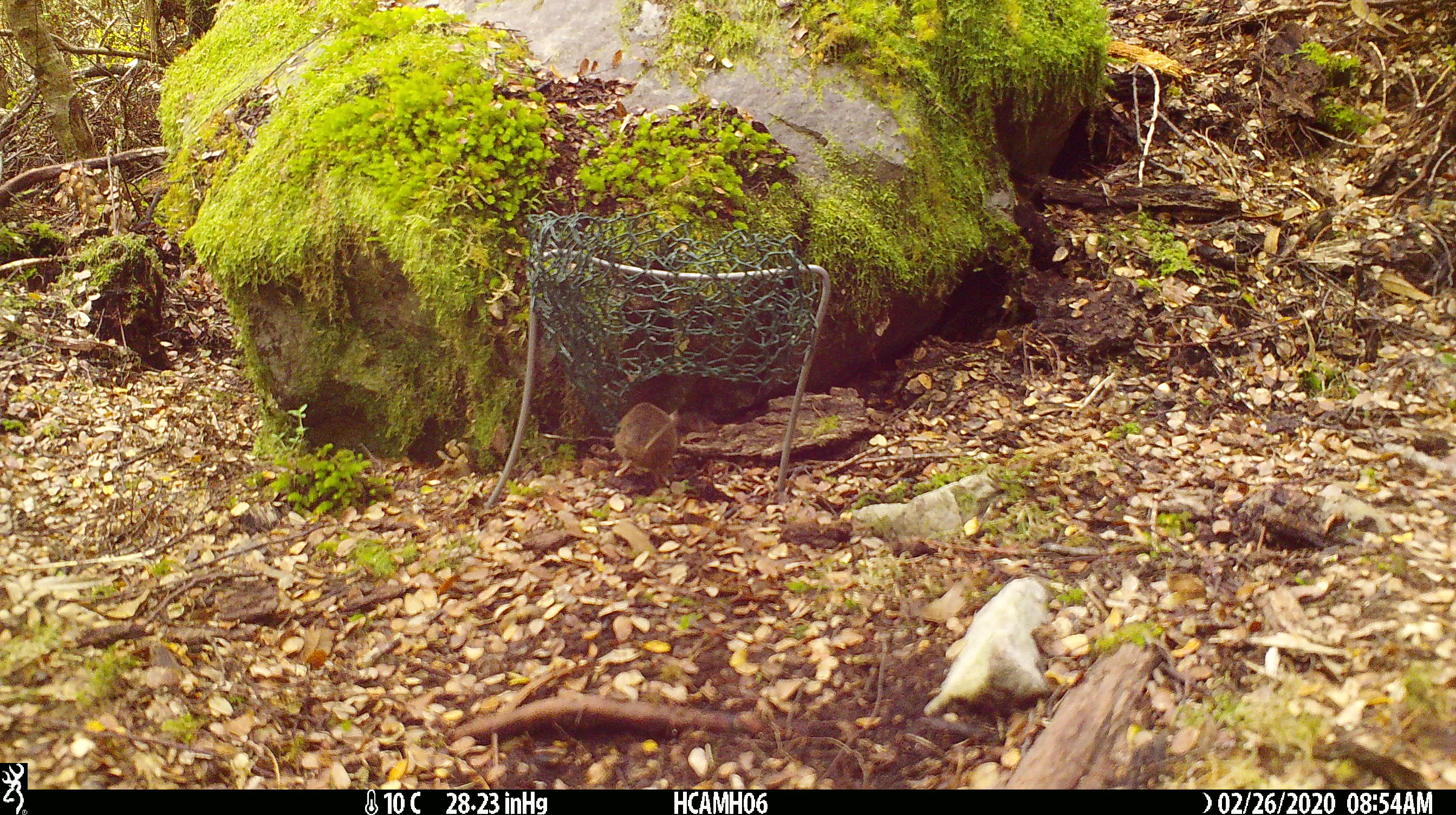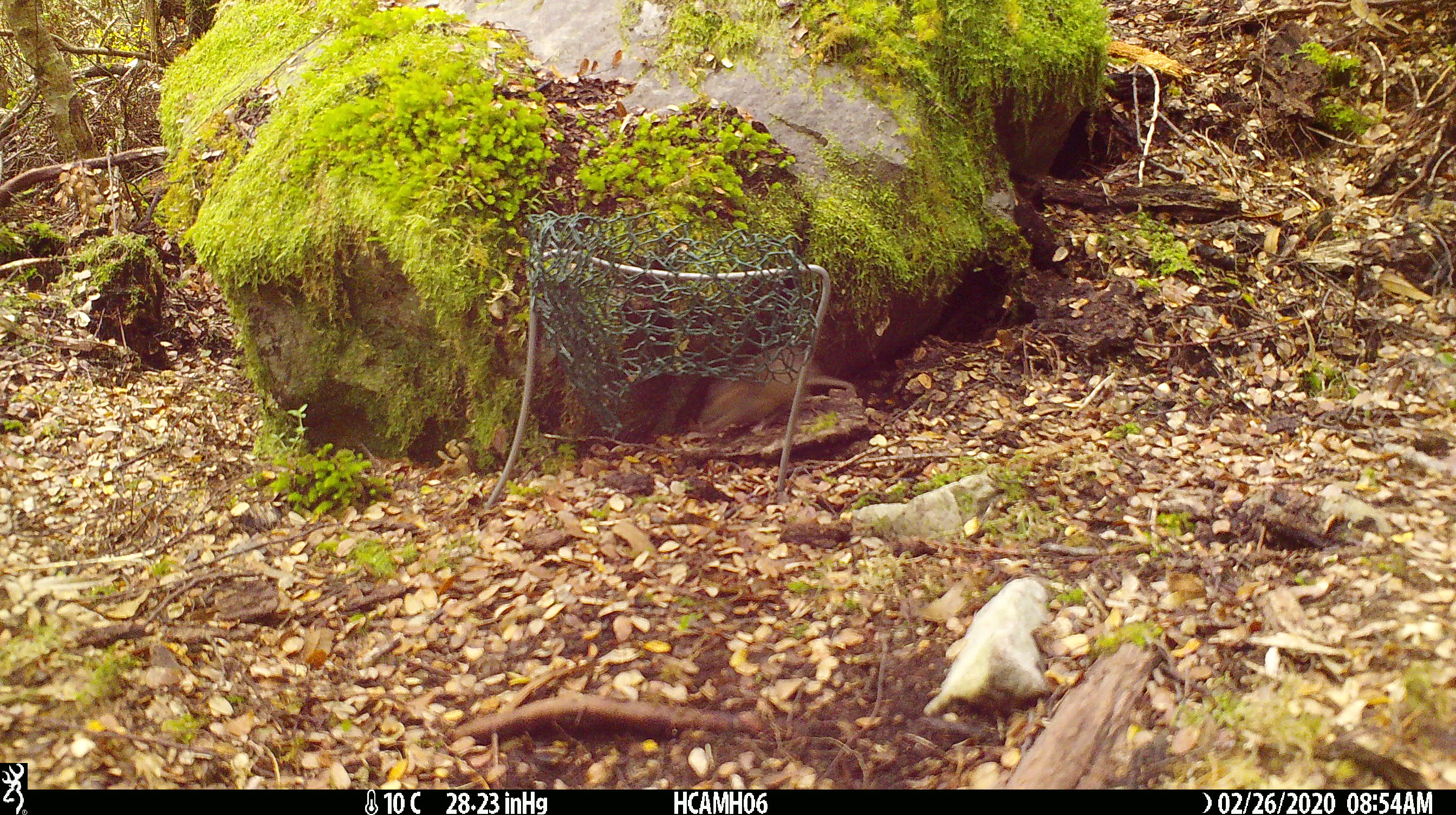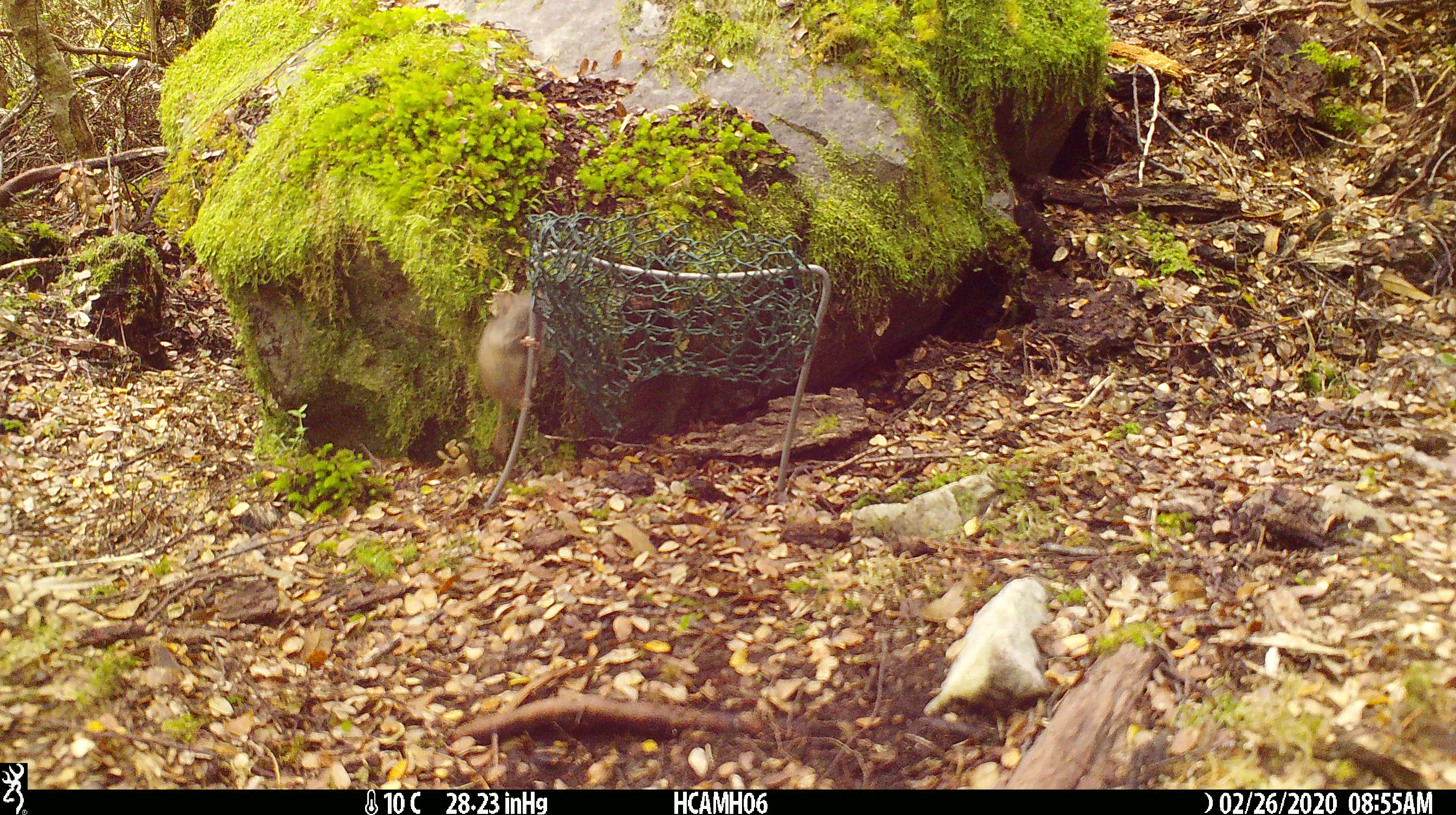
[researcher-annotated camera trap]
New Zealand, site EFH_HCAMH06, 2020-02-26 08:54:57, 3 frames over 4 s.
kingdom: Animalia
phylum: Chordata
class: Mammalia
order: Rodentia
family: Muridae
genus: Mus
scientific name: Mus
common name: mouse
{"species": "mouse (Mus)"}